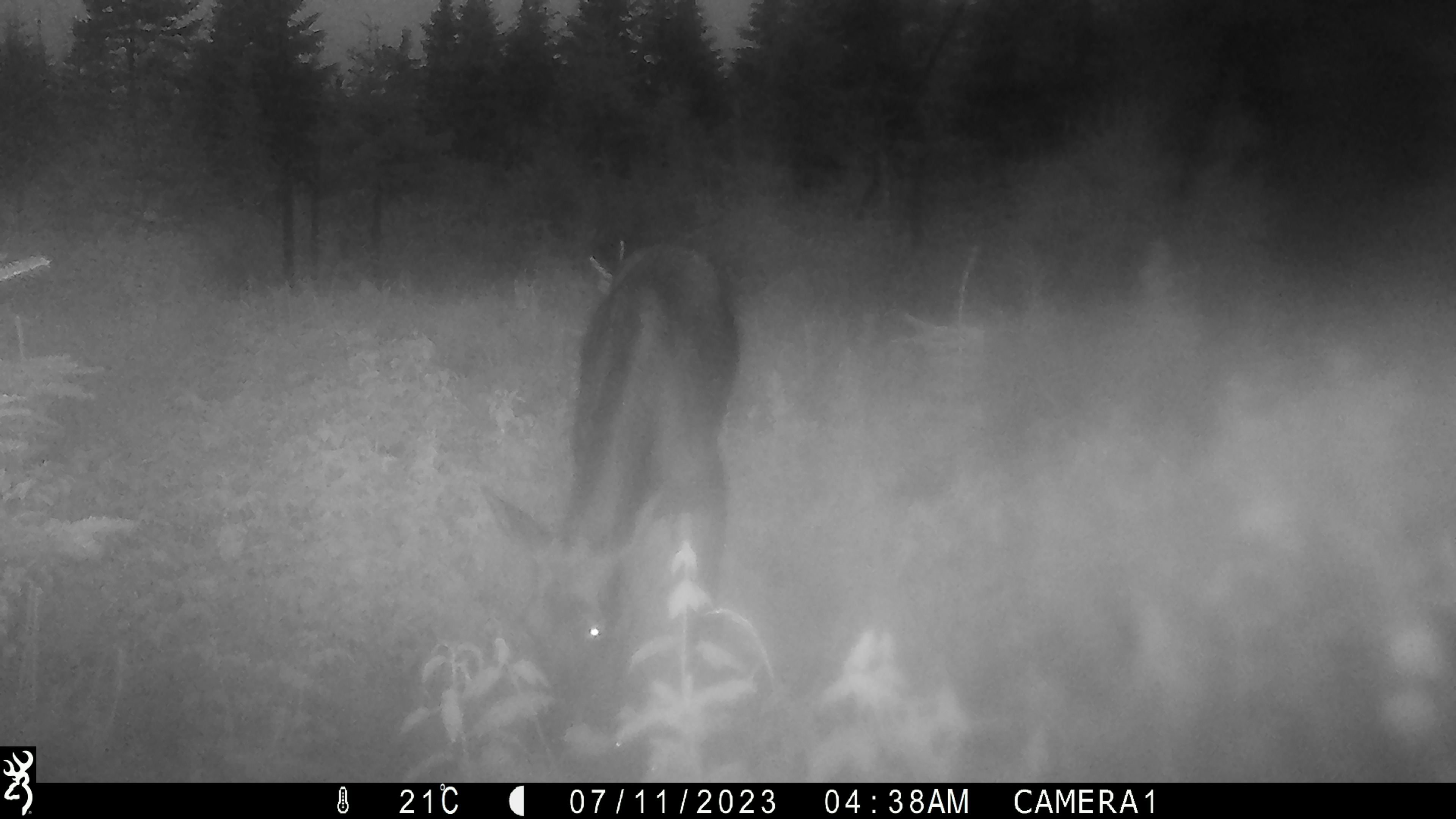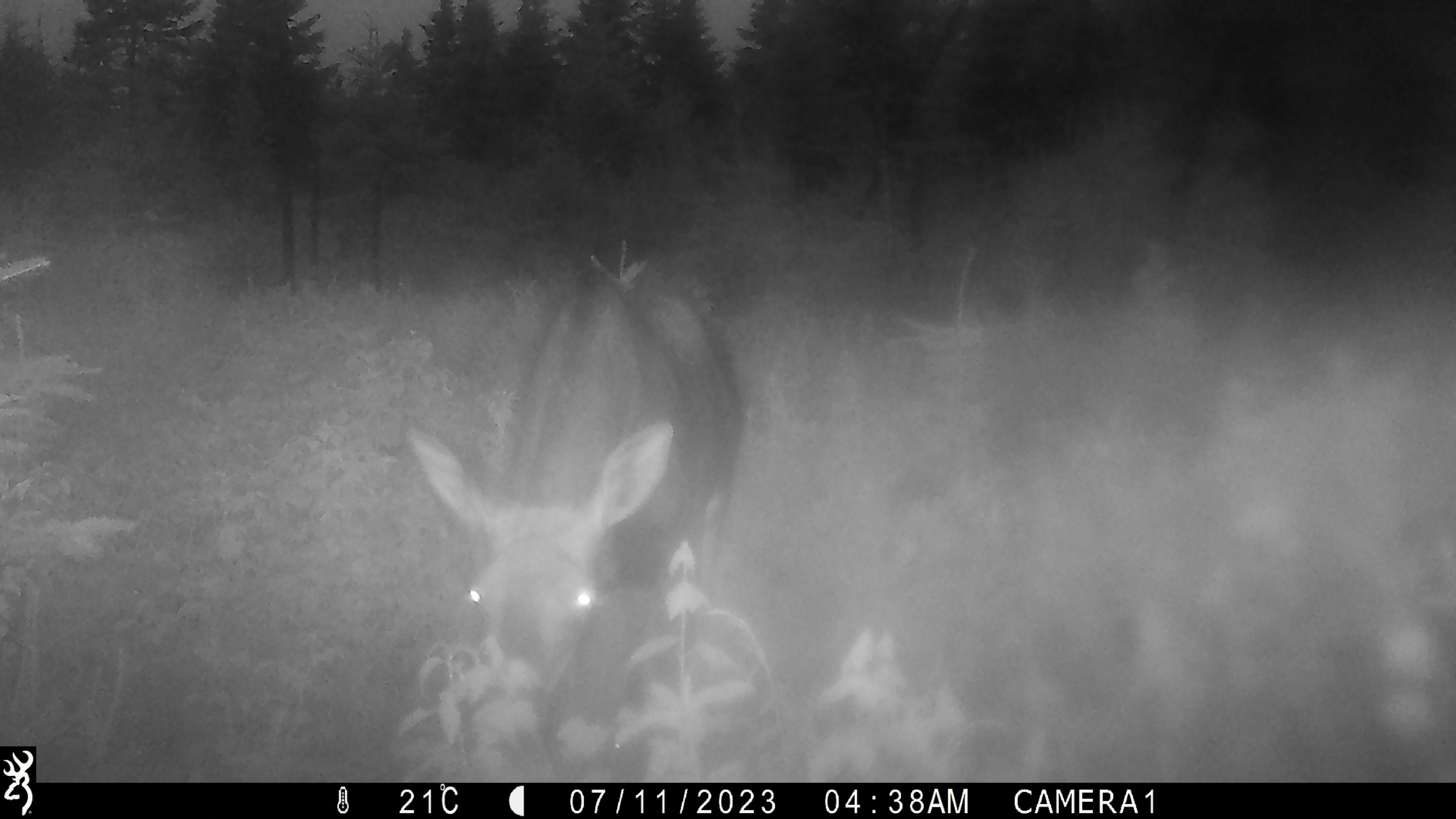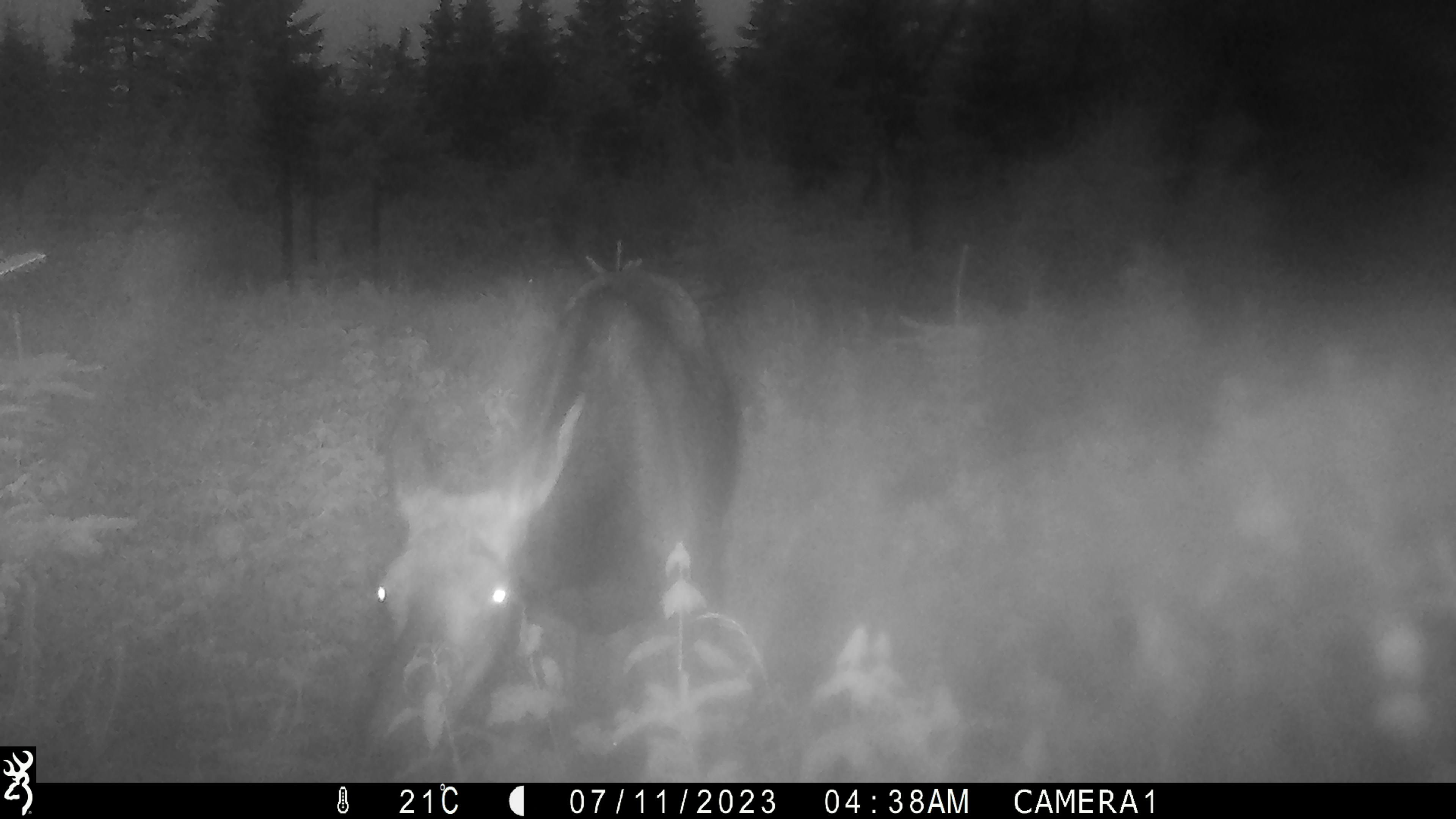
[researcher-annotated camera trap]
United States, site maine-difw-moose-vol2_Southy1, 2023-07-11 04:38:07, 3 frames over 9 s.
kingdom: Animalia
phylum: Chordata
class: Mammalia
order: Artiodactyla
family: Cervidae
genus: Alces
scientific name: Alces alces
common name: moose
Moose (Alces alces).